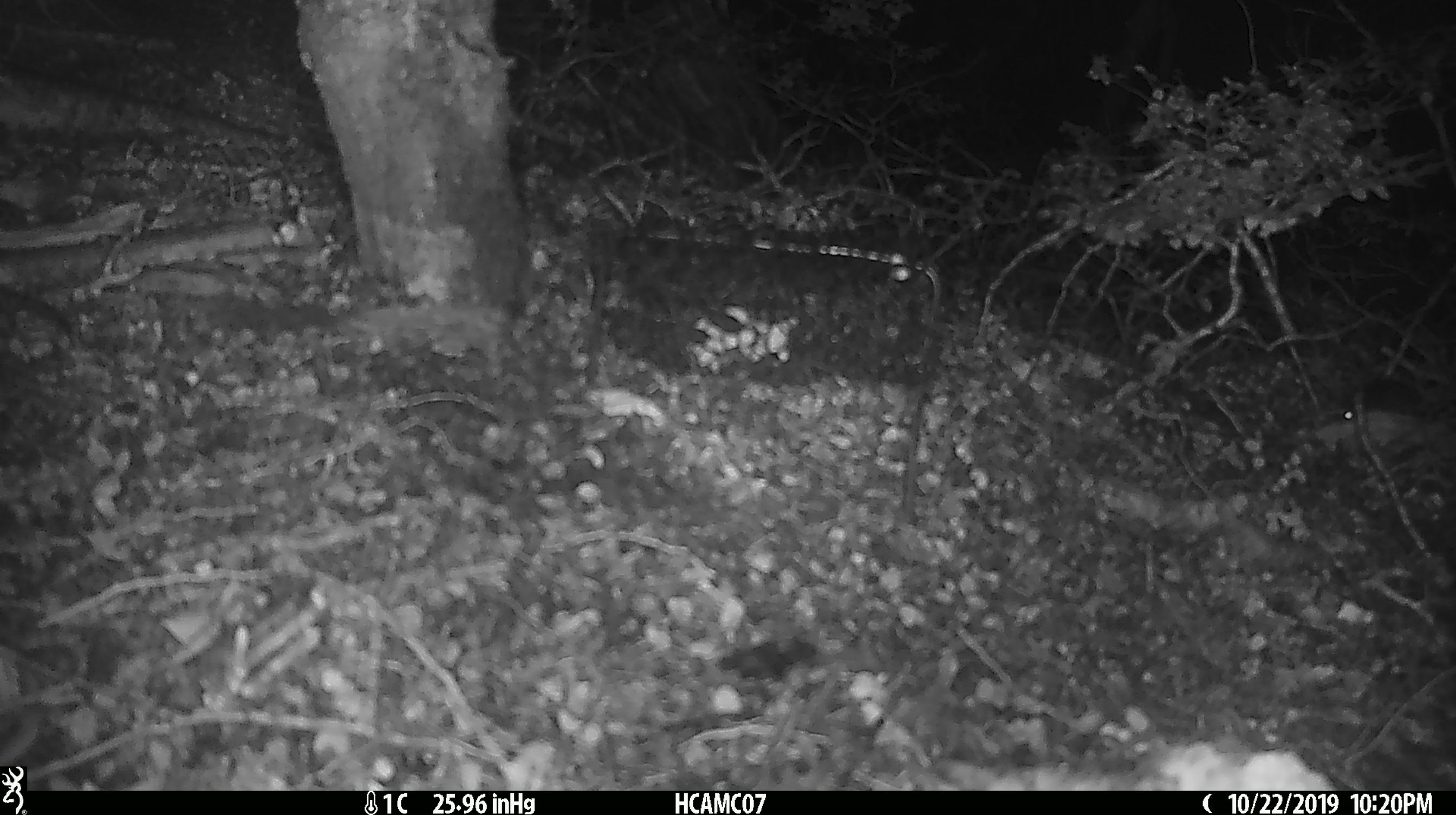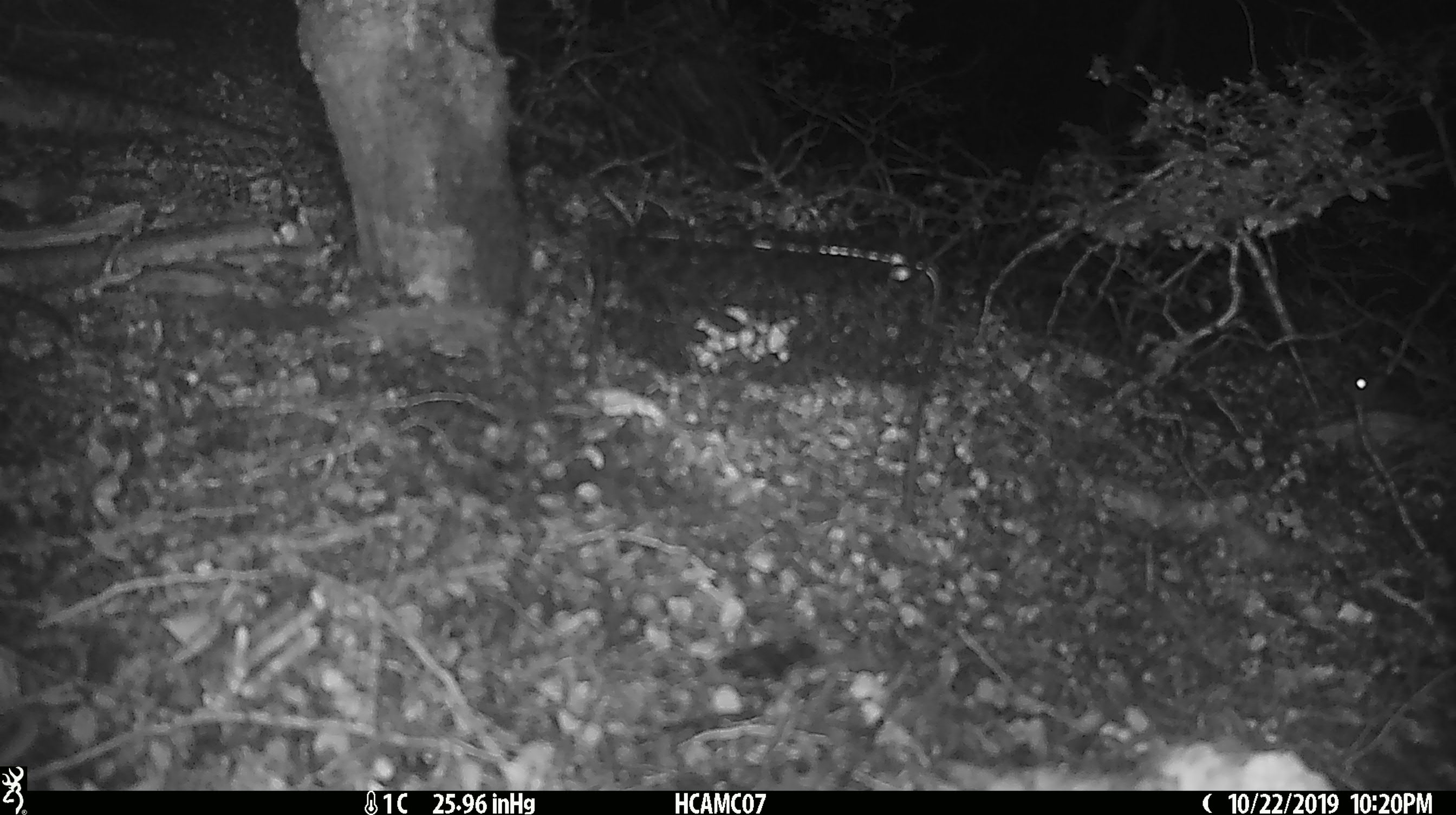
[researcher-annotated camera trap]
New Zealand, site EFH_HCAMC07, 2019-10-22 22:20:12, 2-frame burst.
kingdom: Animalia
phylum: Chordata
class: Mammalia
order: Rodentia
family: Muridae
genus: Mus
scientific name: Mus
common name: mouse